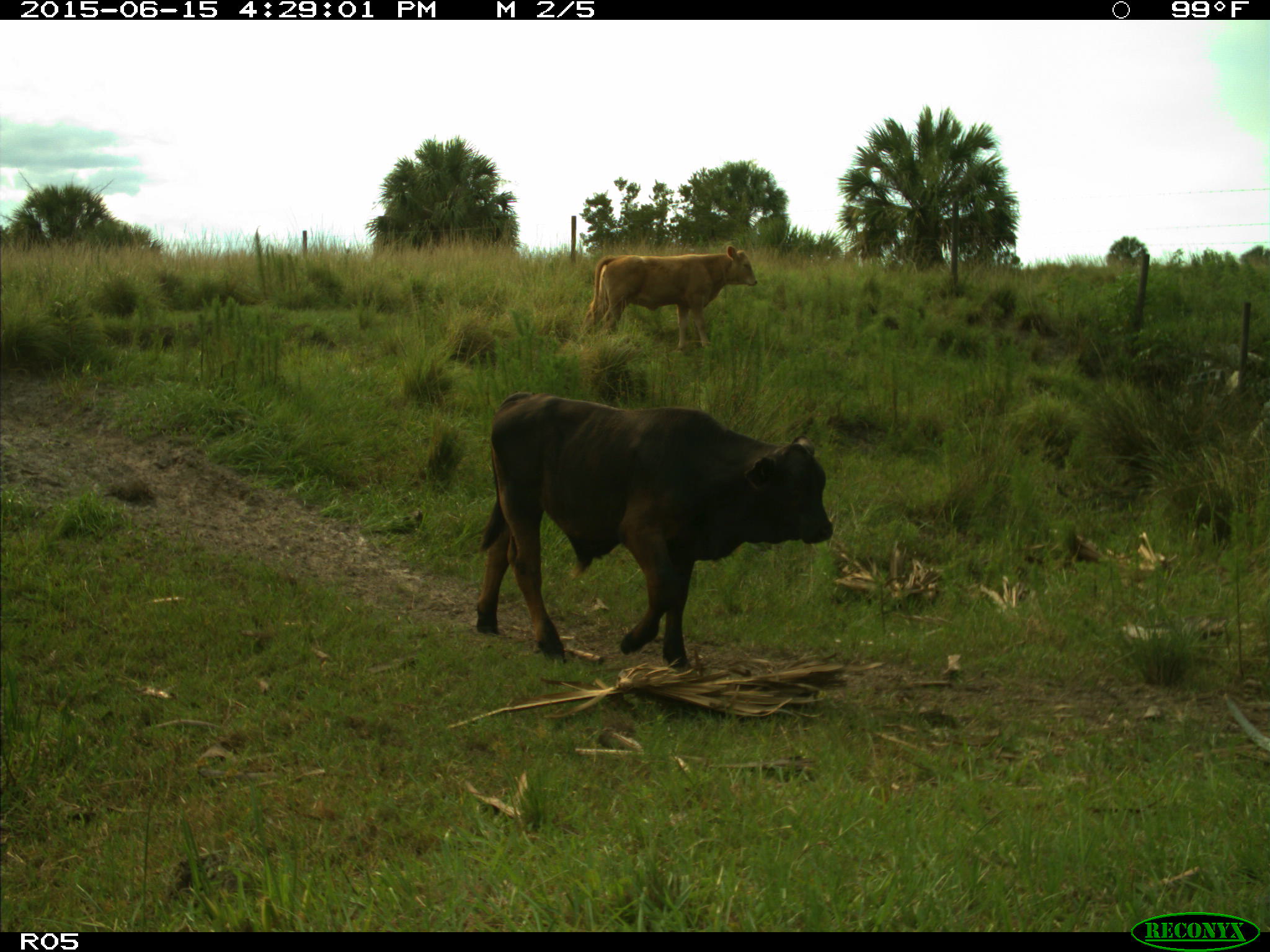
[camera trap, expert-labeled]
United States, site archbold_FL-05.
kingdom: Animalia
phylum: Chordata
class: Mammalia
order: Artiodactyla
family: Bovidae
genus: Bos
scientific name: Bos taurus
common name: domestic cow